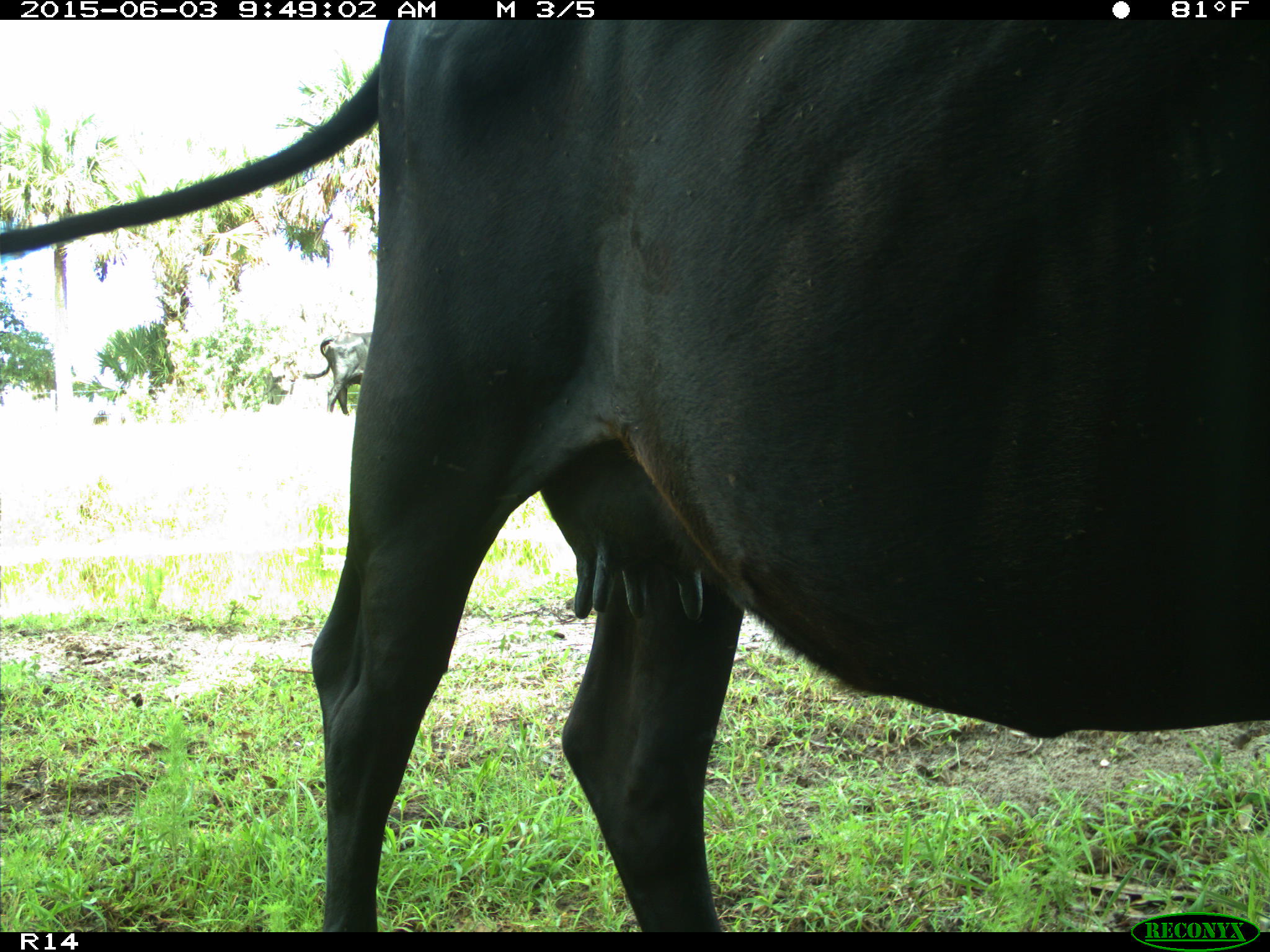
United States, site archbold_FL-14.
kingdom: Animalia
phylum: Chordata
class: Mammalia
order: Artiodactyla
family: Bovidae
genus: Bos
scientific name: Bos taurus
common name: domestic cow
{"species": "Bos taurus (domestic cow)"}